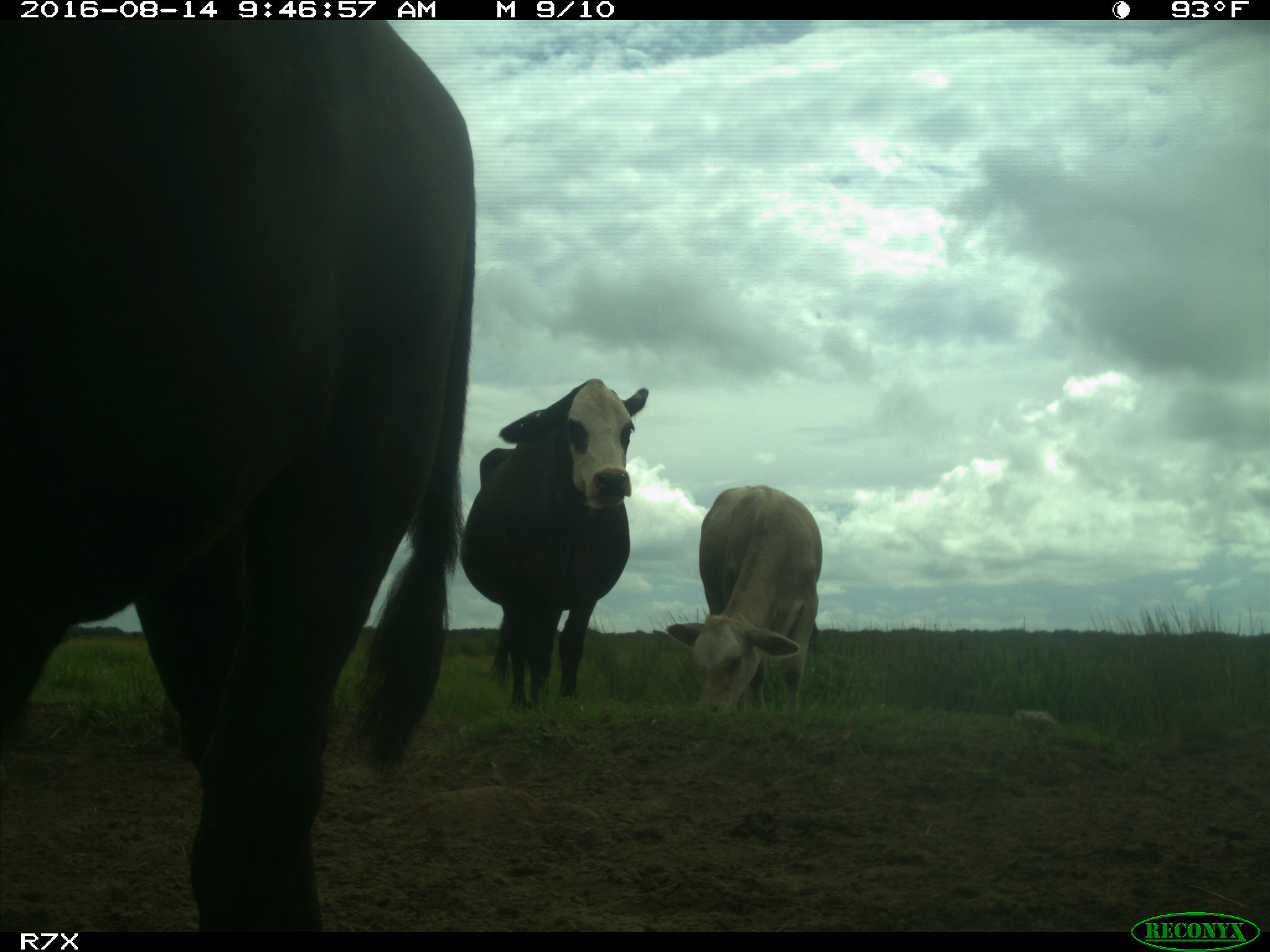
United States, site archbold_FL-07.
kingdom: Animalia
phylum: Chordata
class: Mammalia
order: Artiodactyla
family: Bovidae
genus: Bos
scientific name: Bos taurus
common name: domestic cow